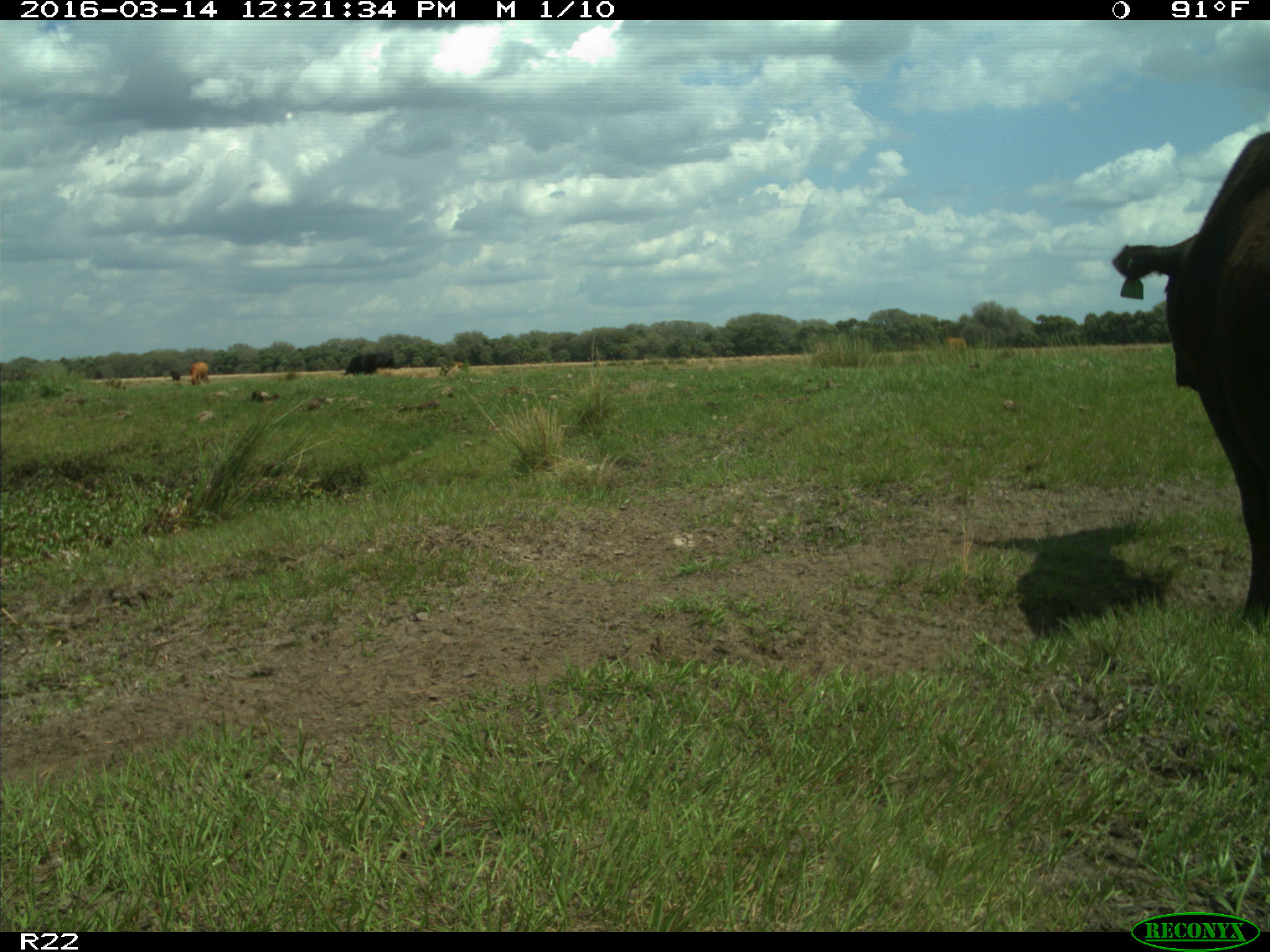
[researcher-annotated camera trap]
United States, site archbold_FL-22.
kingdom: Animalia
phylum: Chordata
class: Mammalia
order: Artiodactyla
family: Bovidae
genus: Bos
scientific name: Bos taurus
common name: domestic cow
Bos taurus (domestic cow).